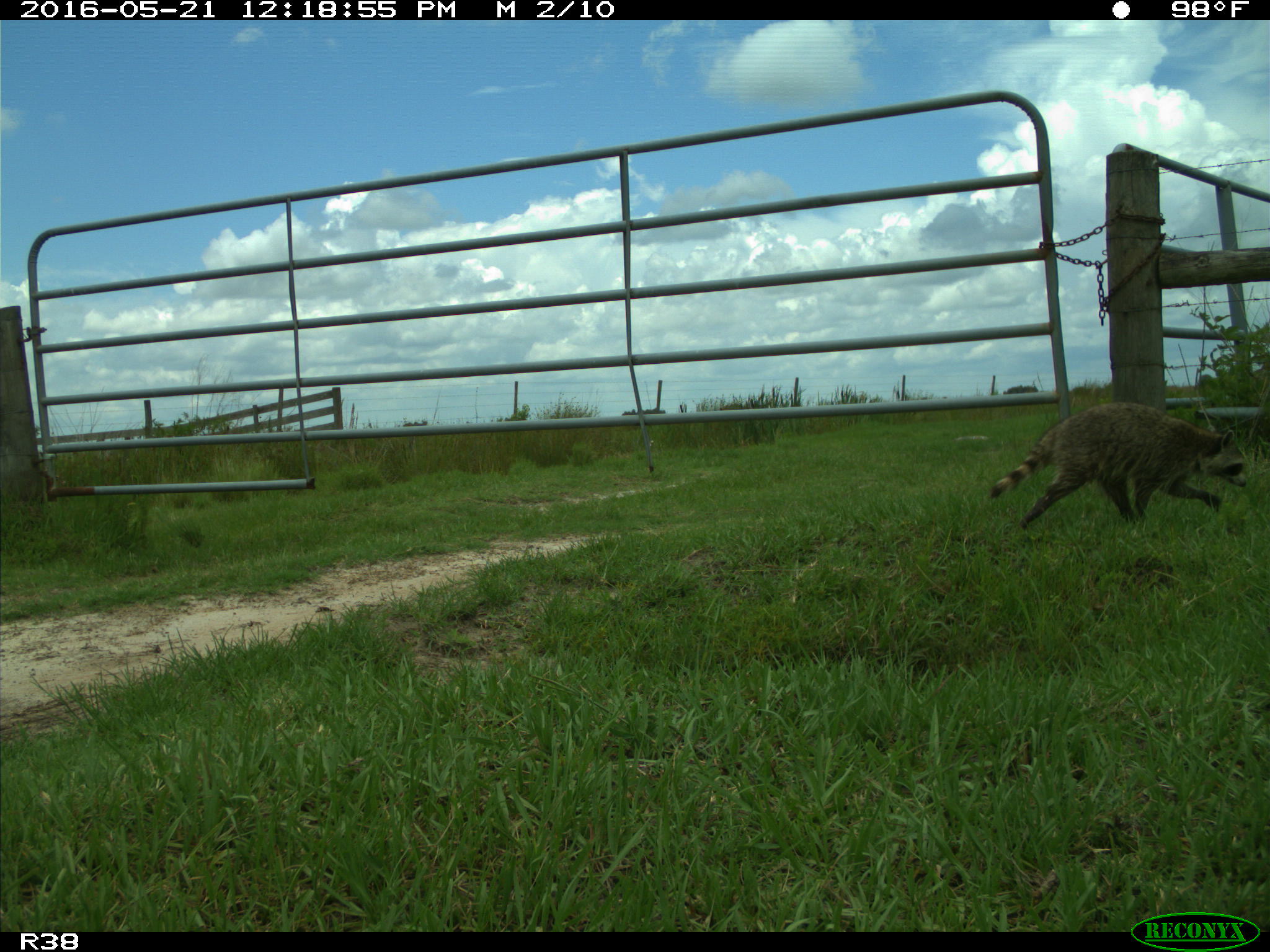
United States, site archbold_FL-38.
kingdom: Animalia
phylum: Chordata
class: Mammalia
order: Carnivora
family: Procyonidae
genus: Procyon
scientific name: Procyon lotor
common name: common raccoon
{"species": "Procyon lotor (common raccoon)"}